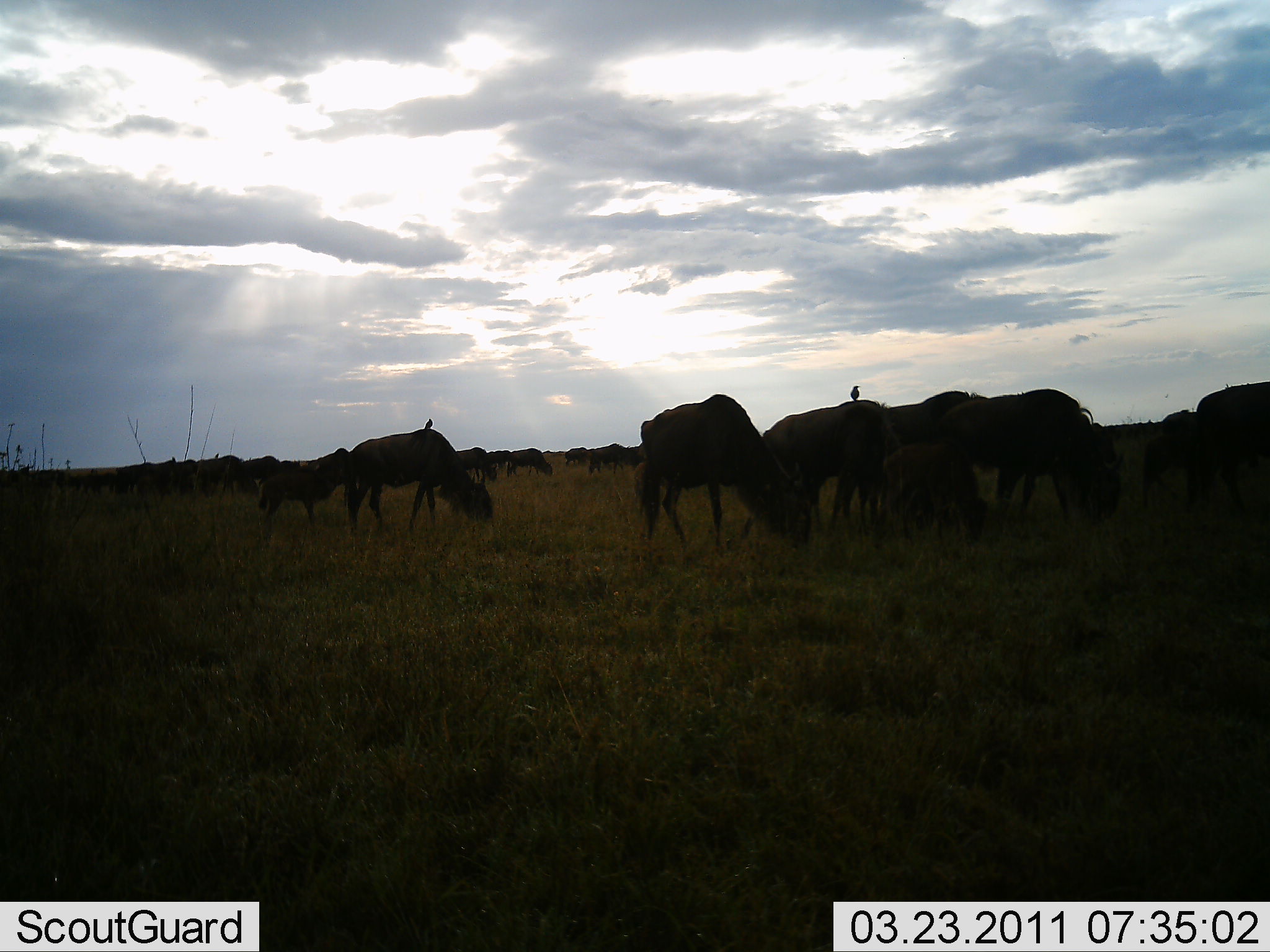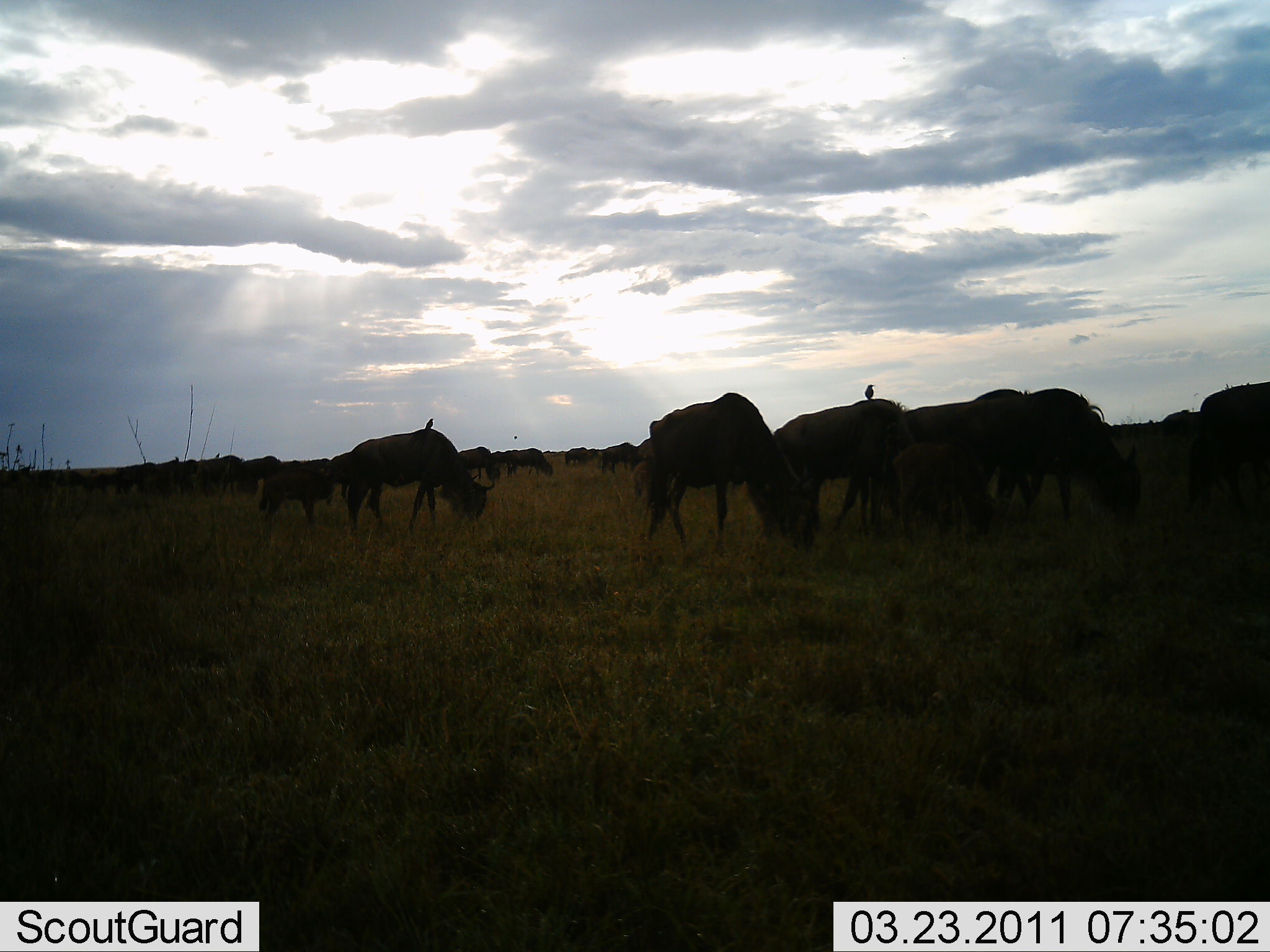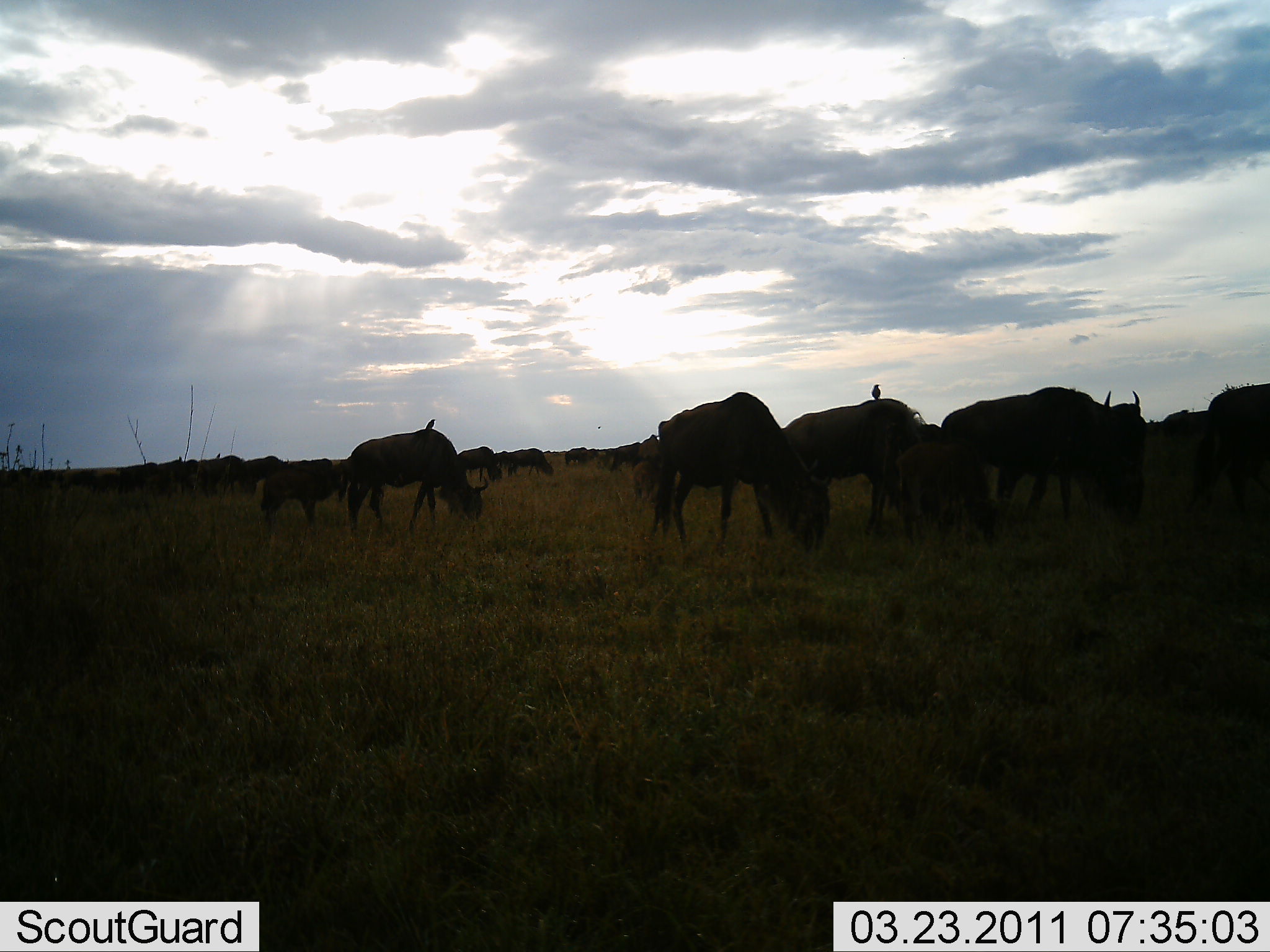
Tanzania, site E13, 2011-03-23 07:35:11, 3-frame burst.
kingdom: Animalia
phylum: Chordata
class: Mammalia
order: Artiodactyla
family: Bovidae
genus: Connochaetes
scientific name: Connochaetes taurinus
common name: blue wildebeest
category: wildebeest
Wildebeest (blue wildebeest) (Connochaetes taurinus), count 11-50. Behavior (volunteer vote fractions): standing 18%, resting 9%, moving 27%, interacting 0%. Young present (vote fraction): 0%. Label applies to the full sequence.